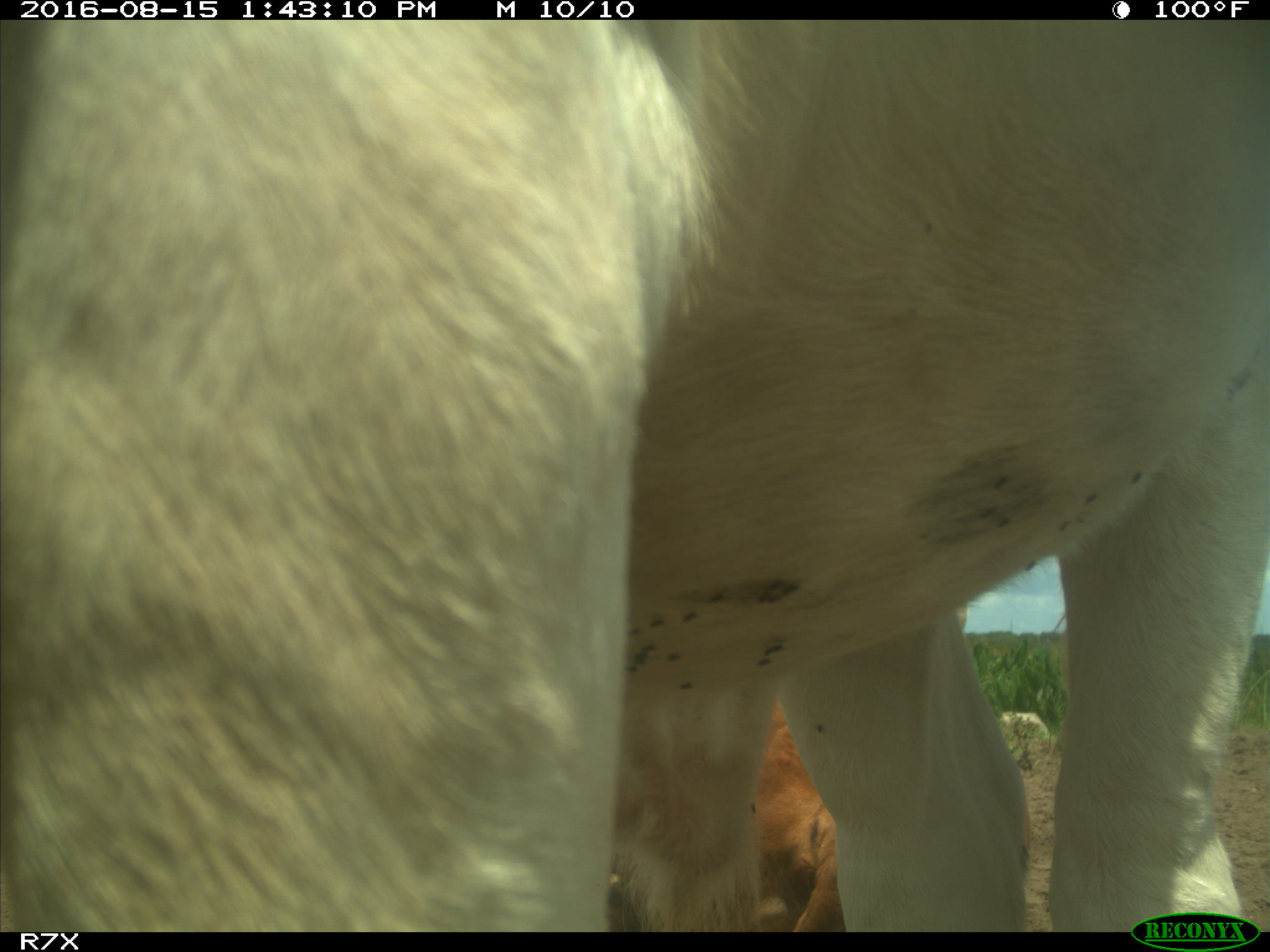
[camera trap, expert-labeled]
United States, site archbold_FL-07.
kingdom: Animalia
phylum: Chordata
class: Mammalia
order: Artiodactyla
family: Bovidae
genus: Bos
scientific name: Bos taurus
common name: domestic cow